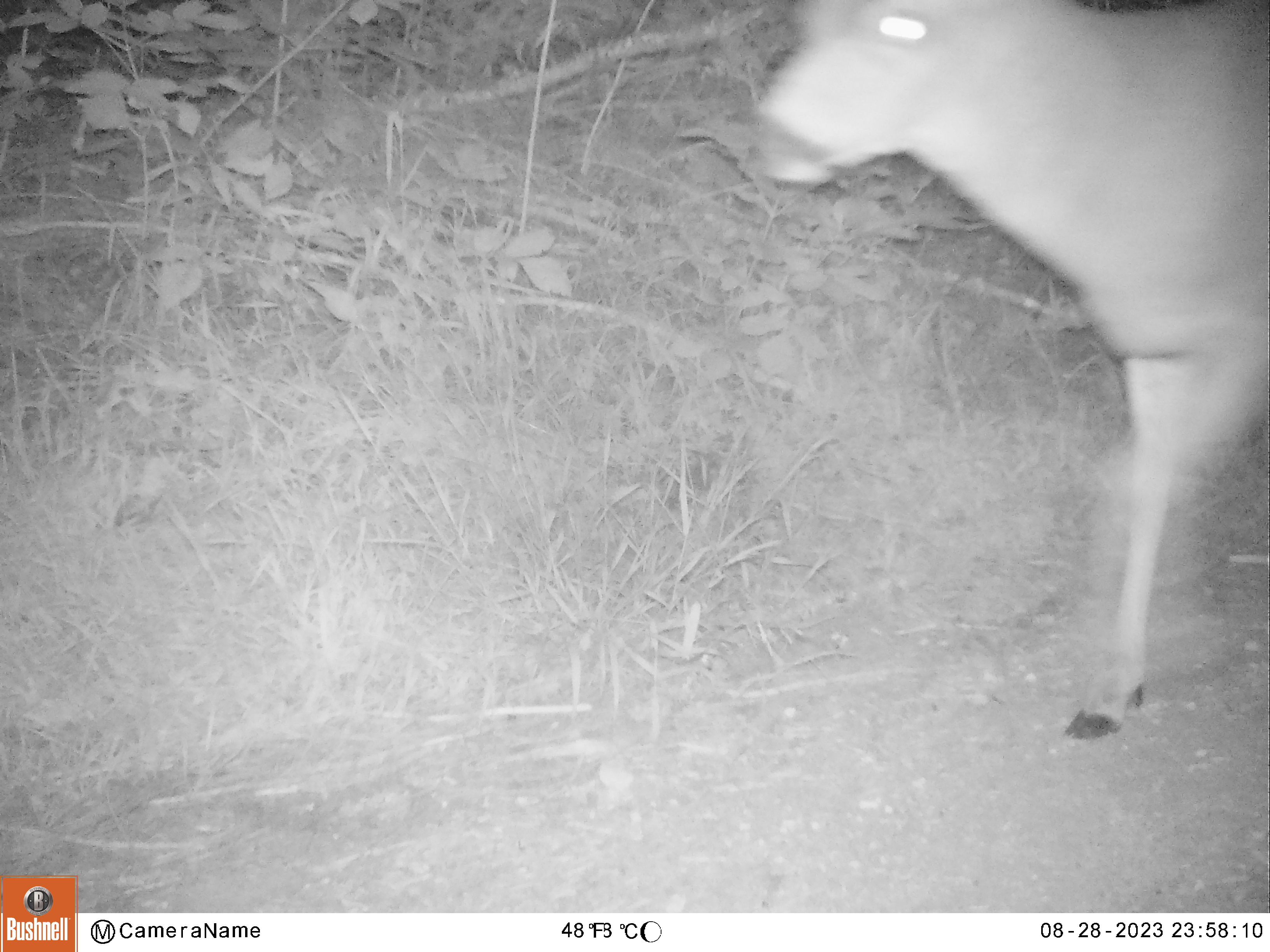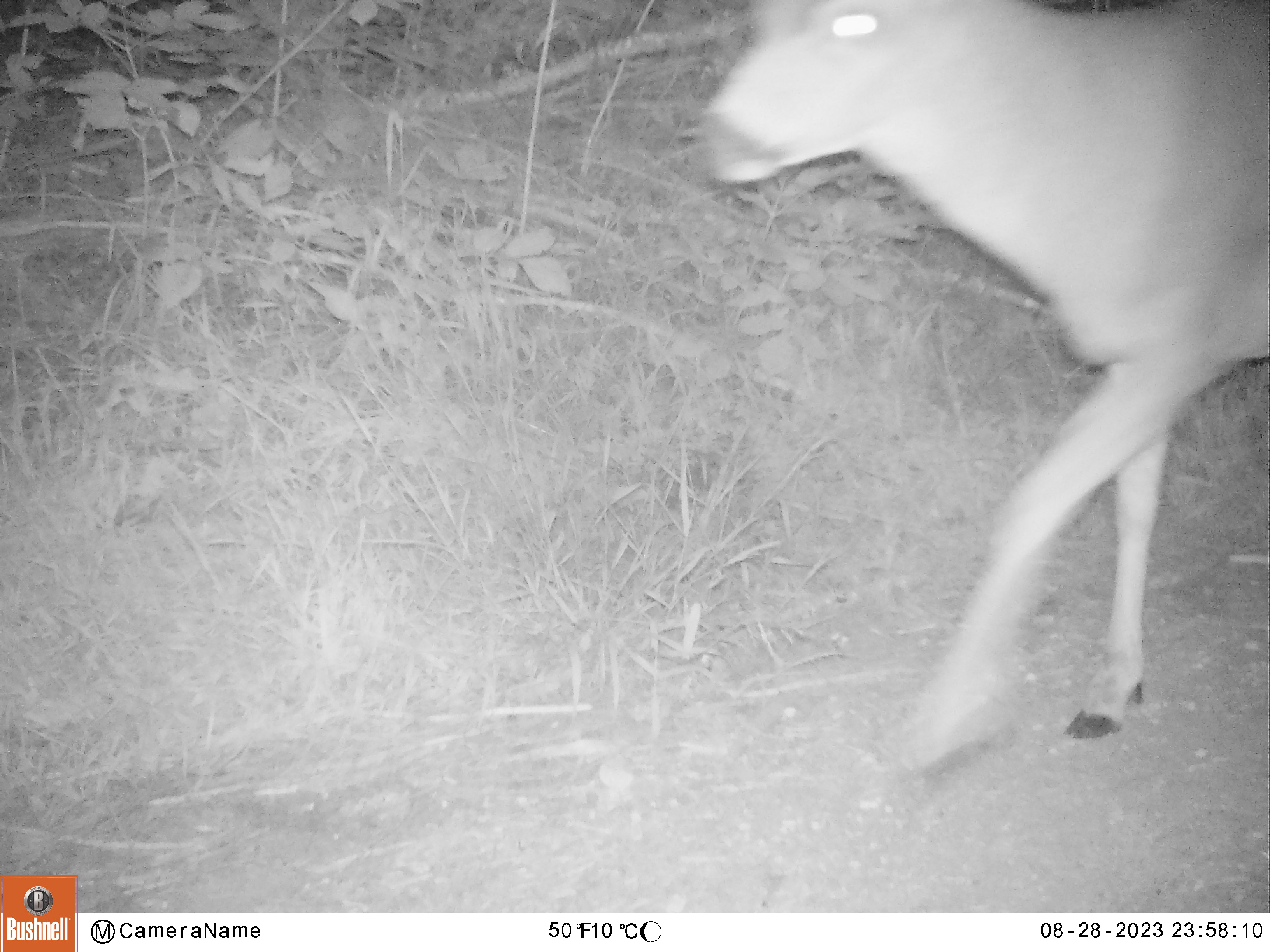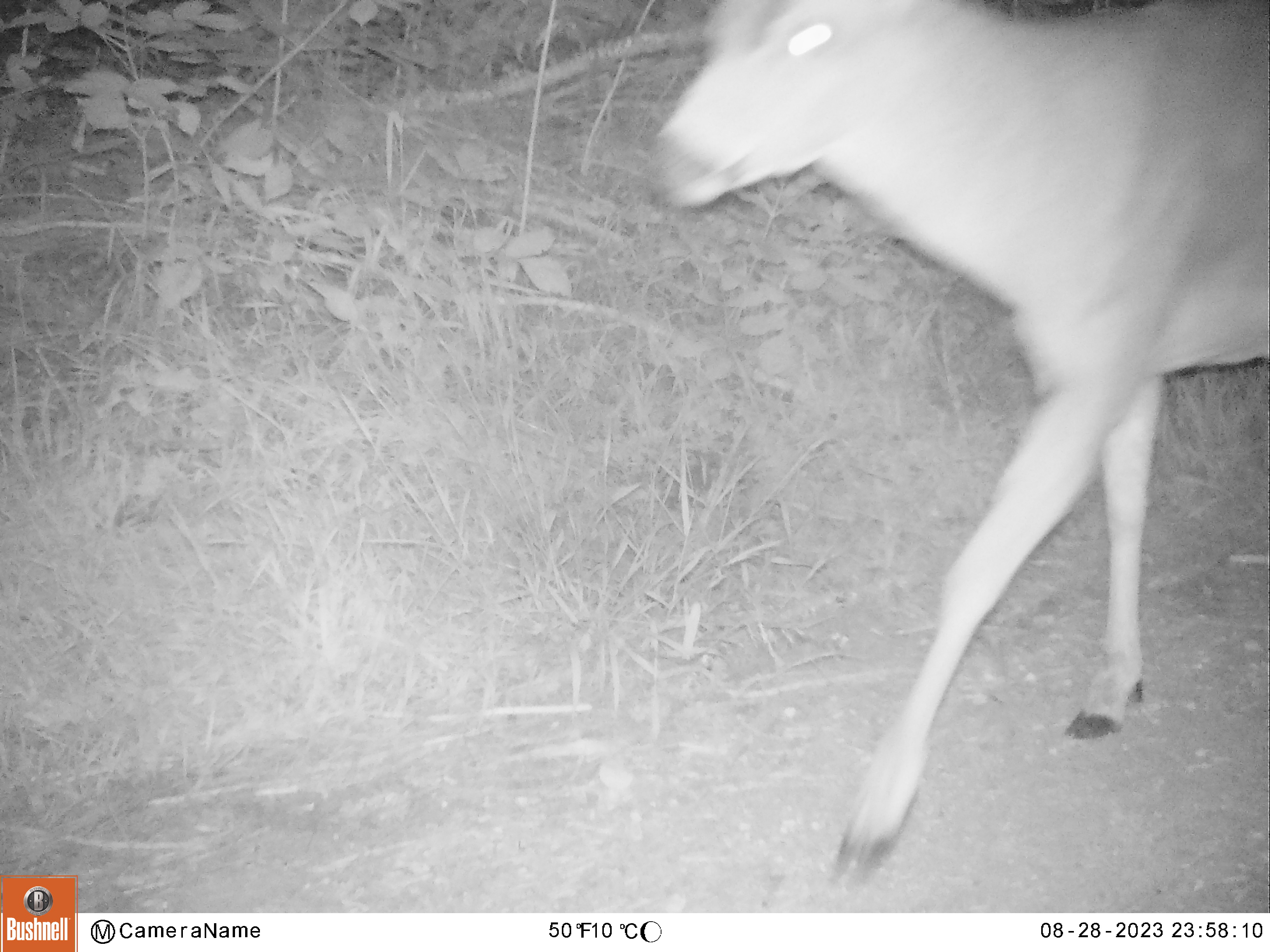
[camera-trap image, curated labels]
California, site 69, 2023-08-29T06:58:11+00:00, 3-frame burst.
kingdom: Animalia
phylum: Chordata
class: Mammalia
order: Artiodactyla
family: Cervidae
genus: Odocoileus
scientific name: Odocoileus hemionus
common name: mule deer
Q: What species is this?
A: Mule deer (Odocoileus hemionus).